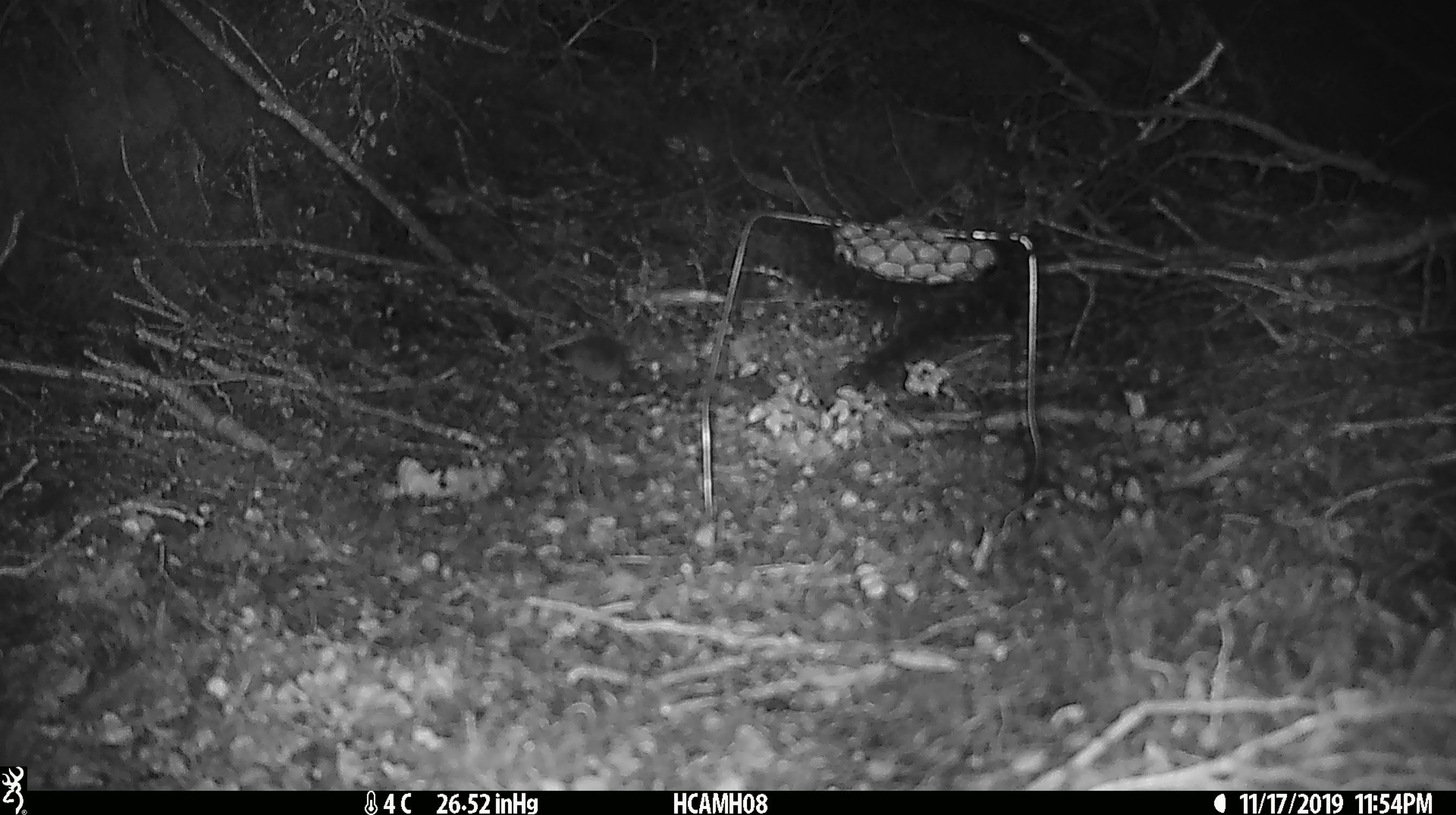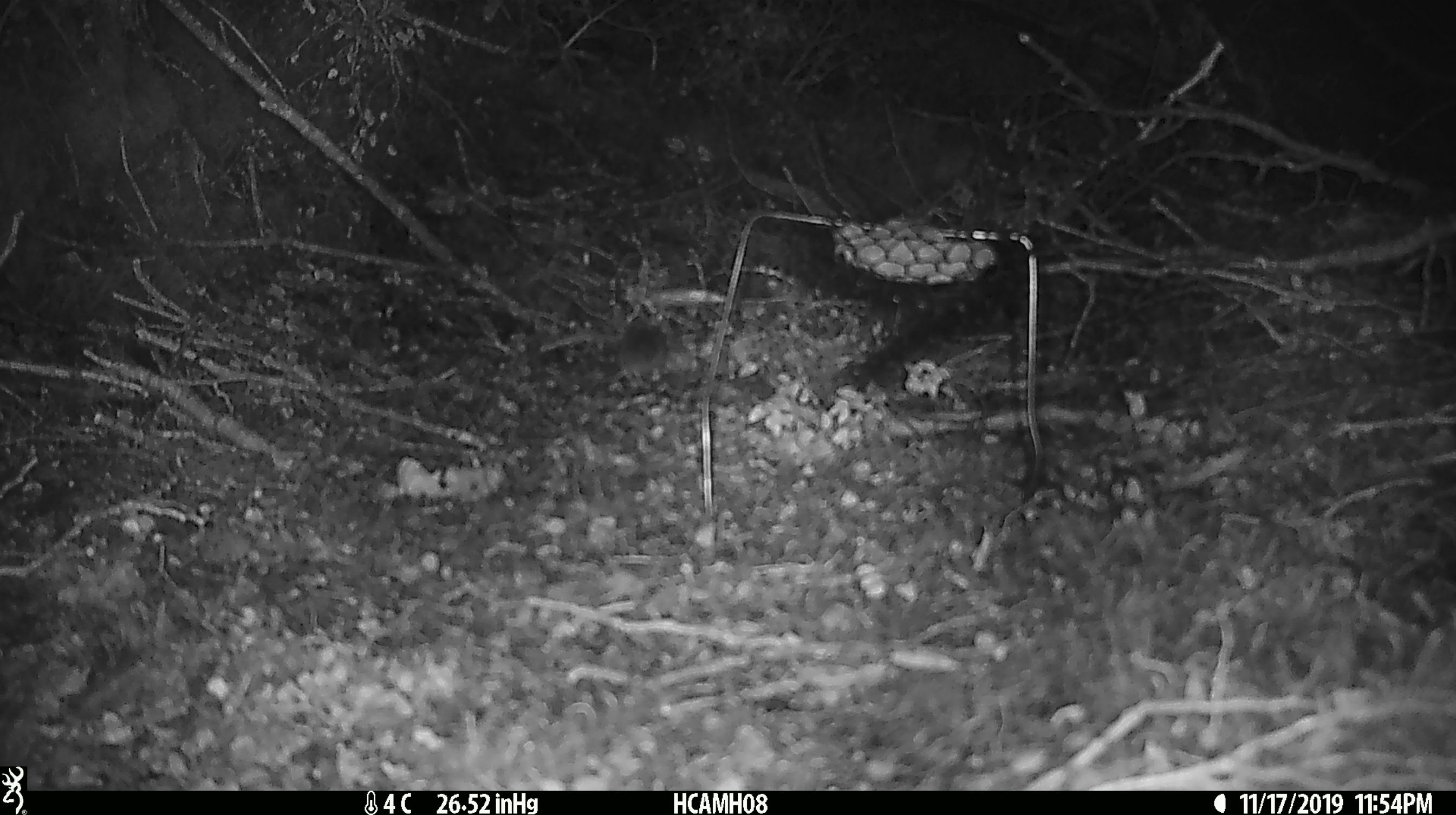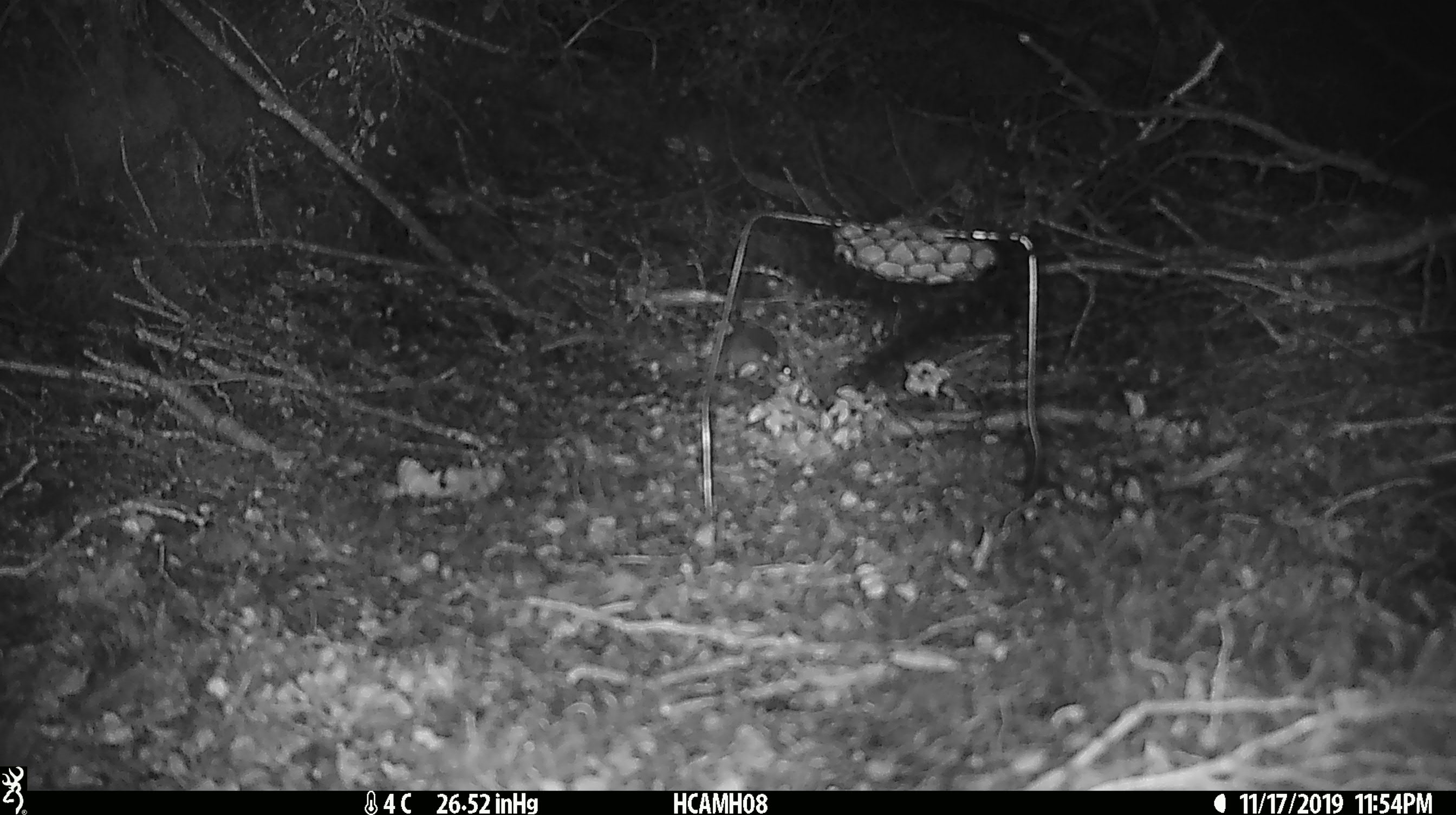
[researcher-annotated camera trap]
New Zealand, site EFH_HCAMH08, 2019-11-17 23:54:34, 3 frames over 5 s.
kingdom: Animalia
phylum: Chordata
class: Mammalia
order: Rodentia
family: Muridae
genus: Mus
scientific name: Mus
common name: mouse